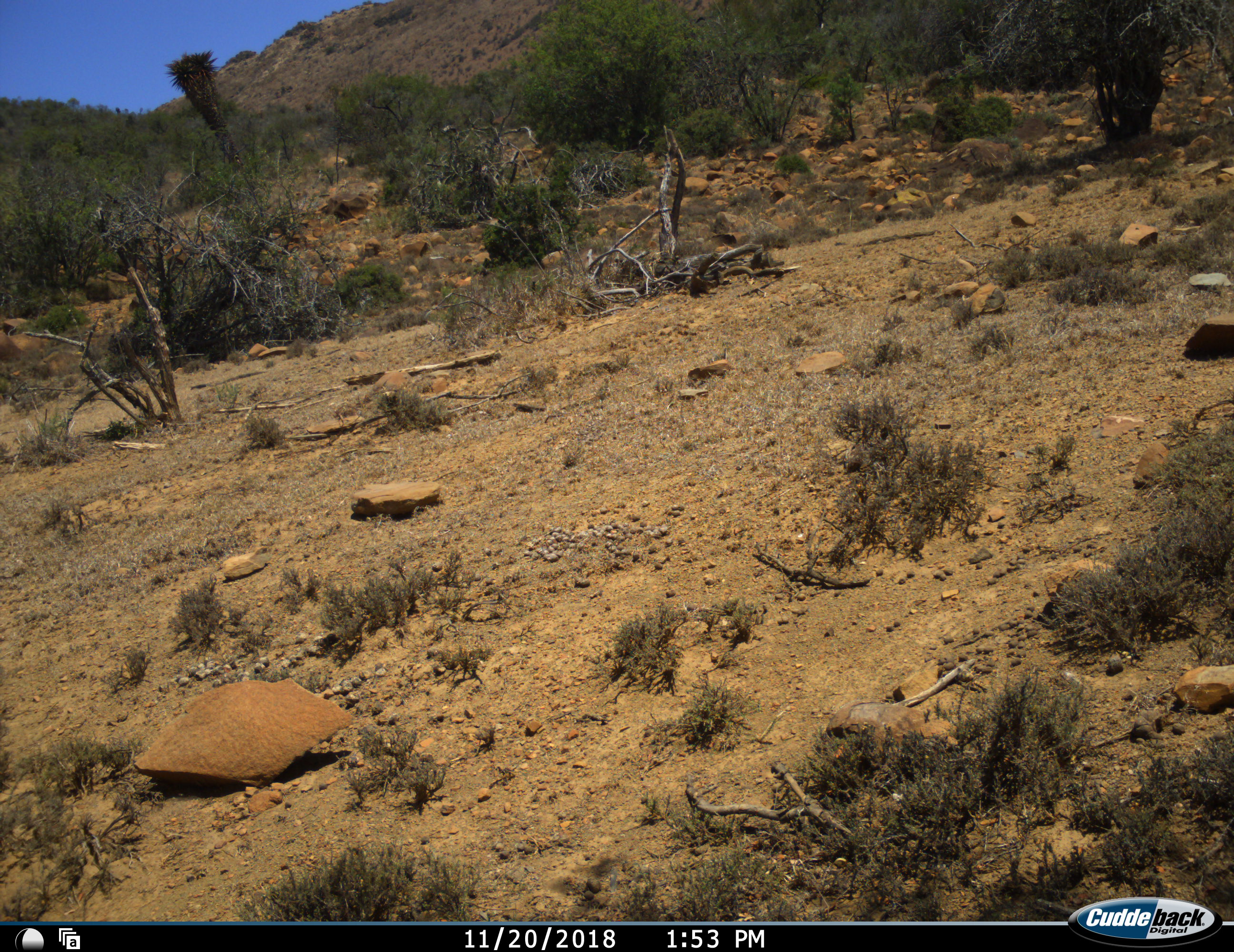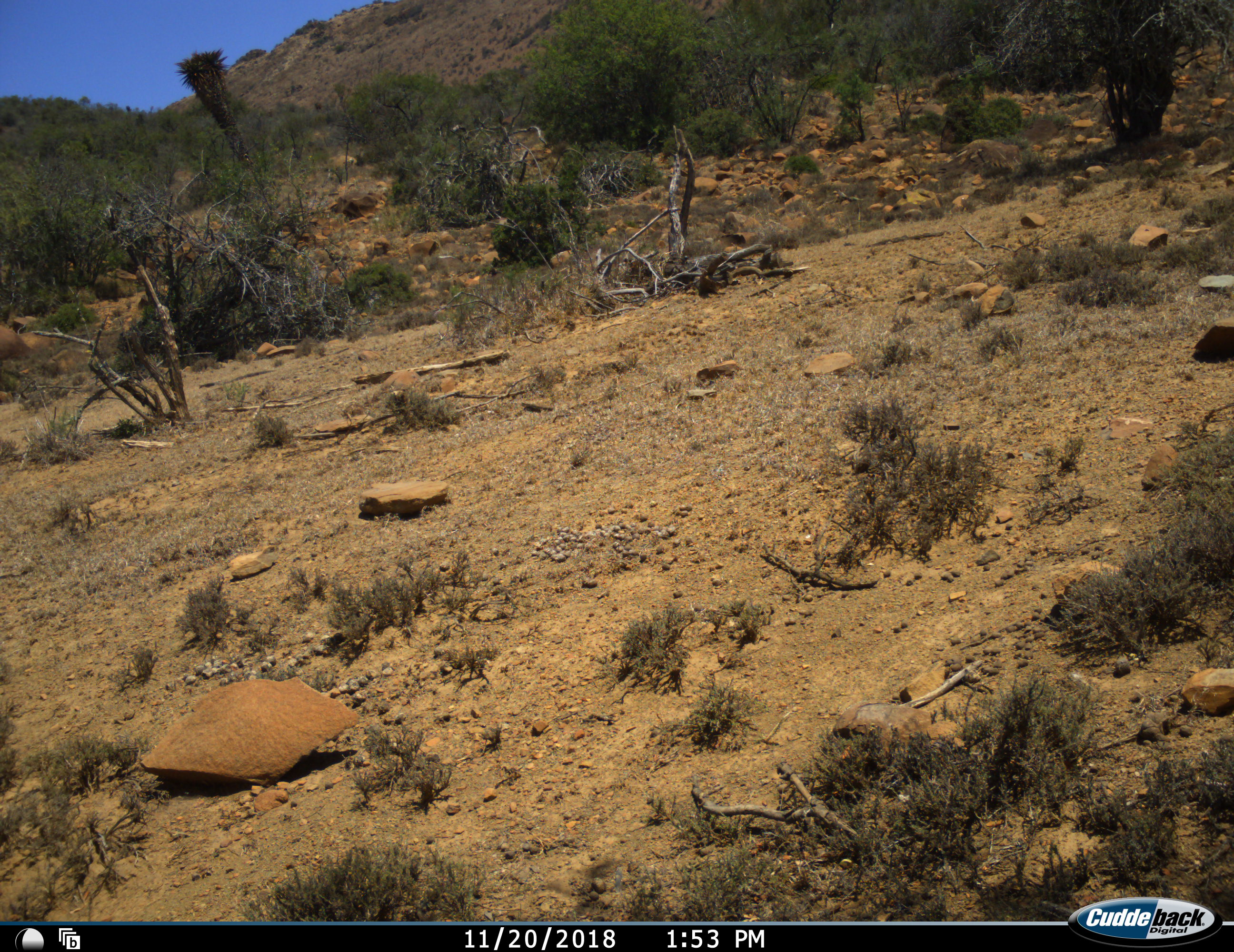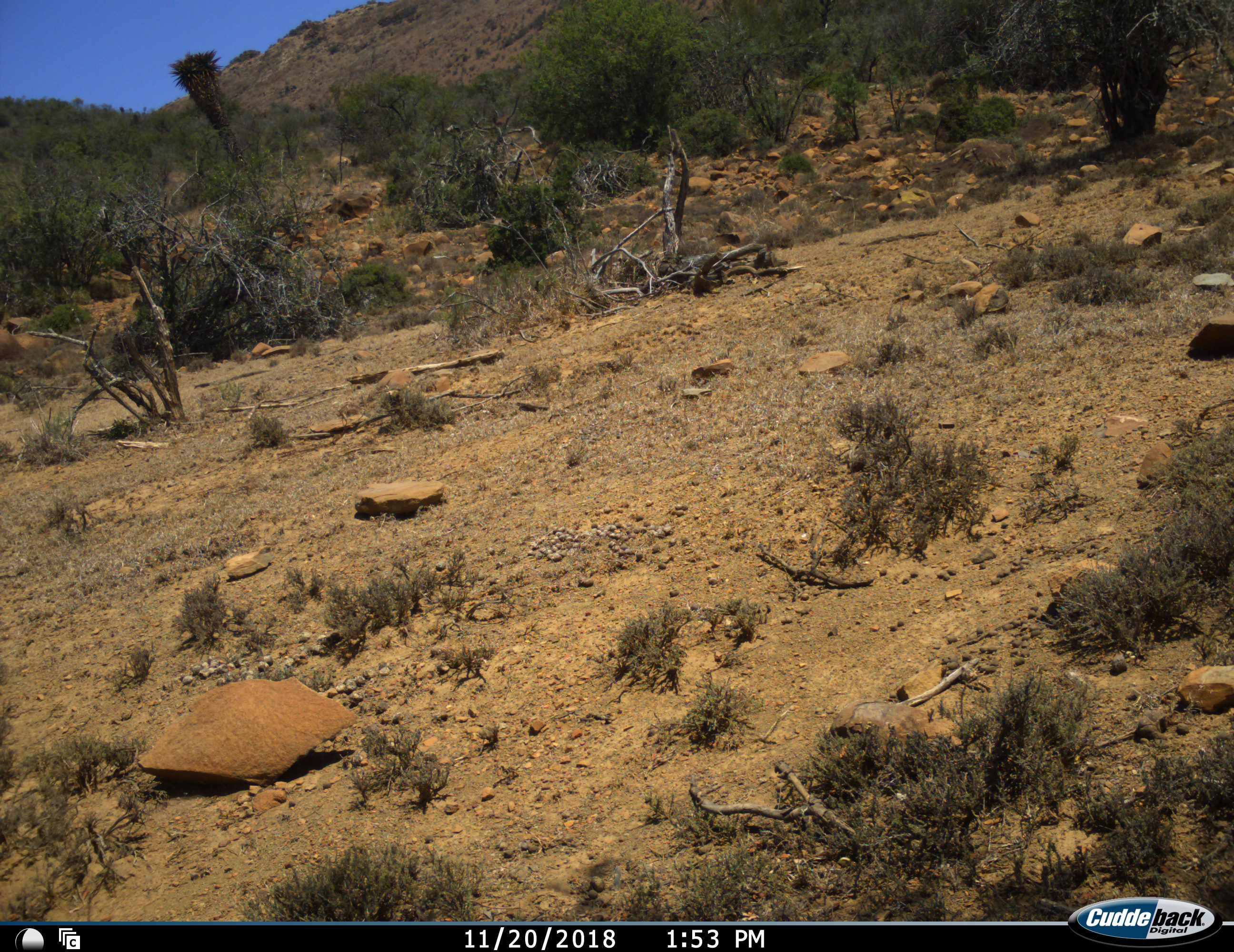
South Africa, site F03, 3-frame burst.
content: no animal present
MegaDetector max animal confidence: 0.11